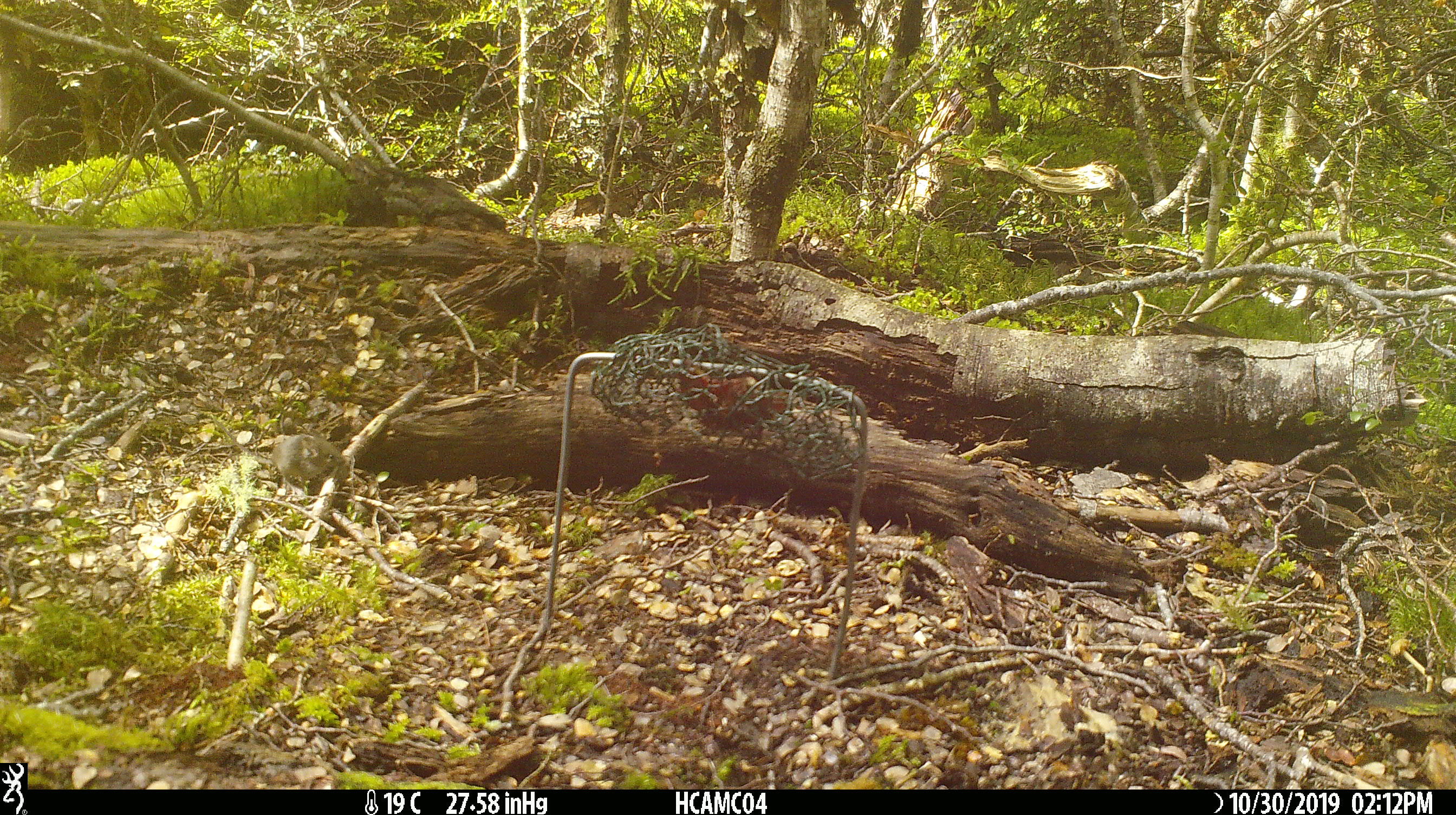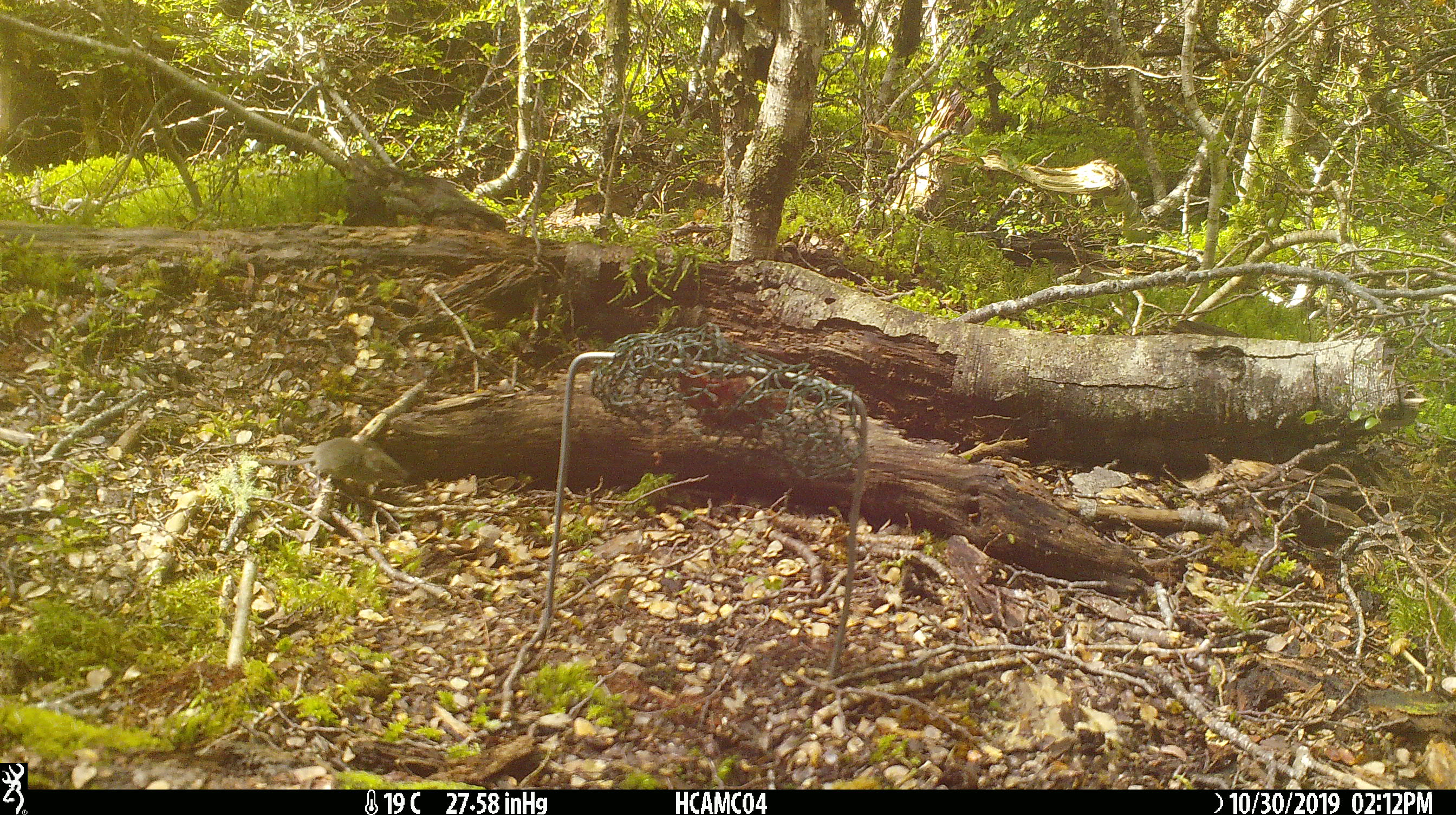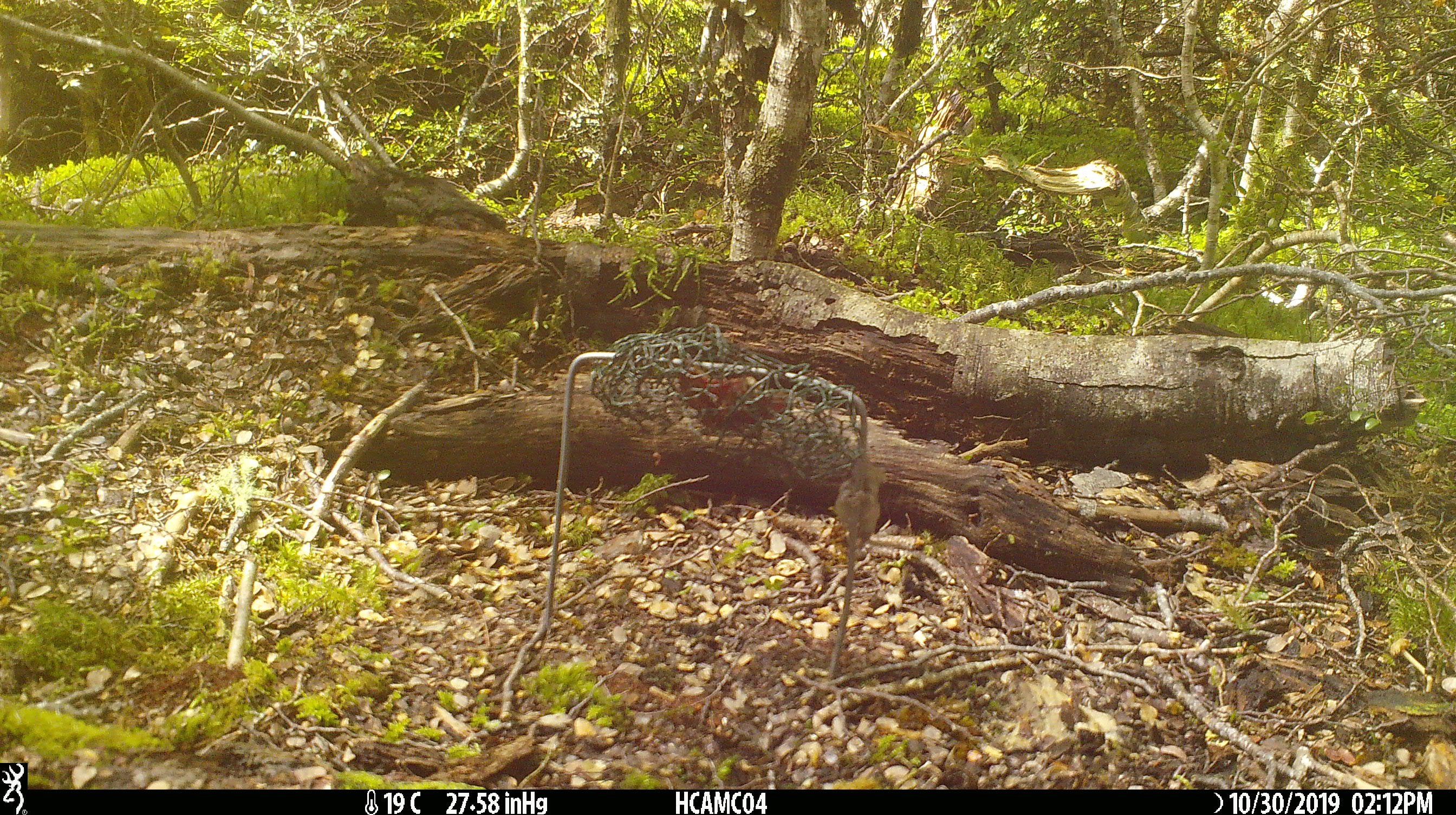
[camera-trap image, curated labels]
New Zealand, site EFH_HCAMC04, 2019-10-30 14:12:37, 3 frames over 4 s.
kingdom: Animalia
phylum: Chordata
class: Mammalia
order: Rodentia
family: Muridae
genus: Mus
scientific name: Mus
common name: mouse